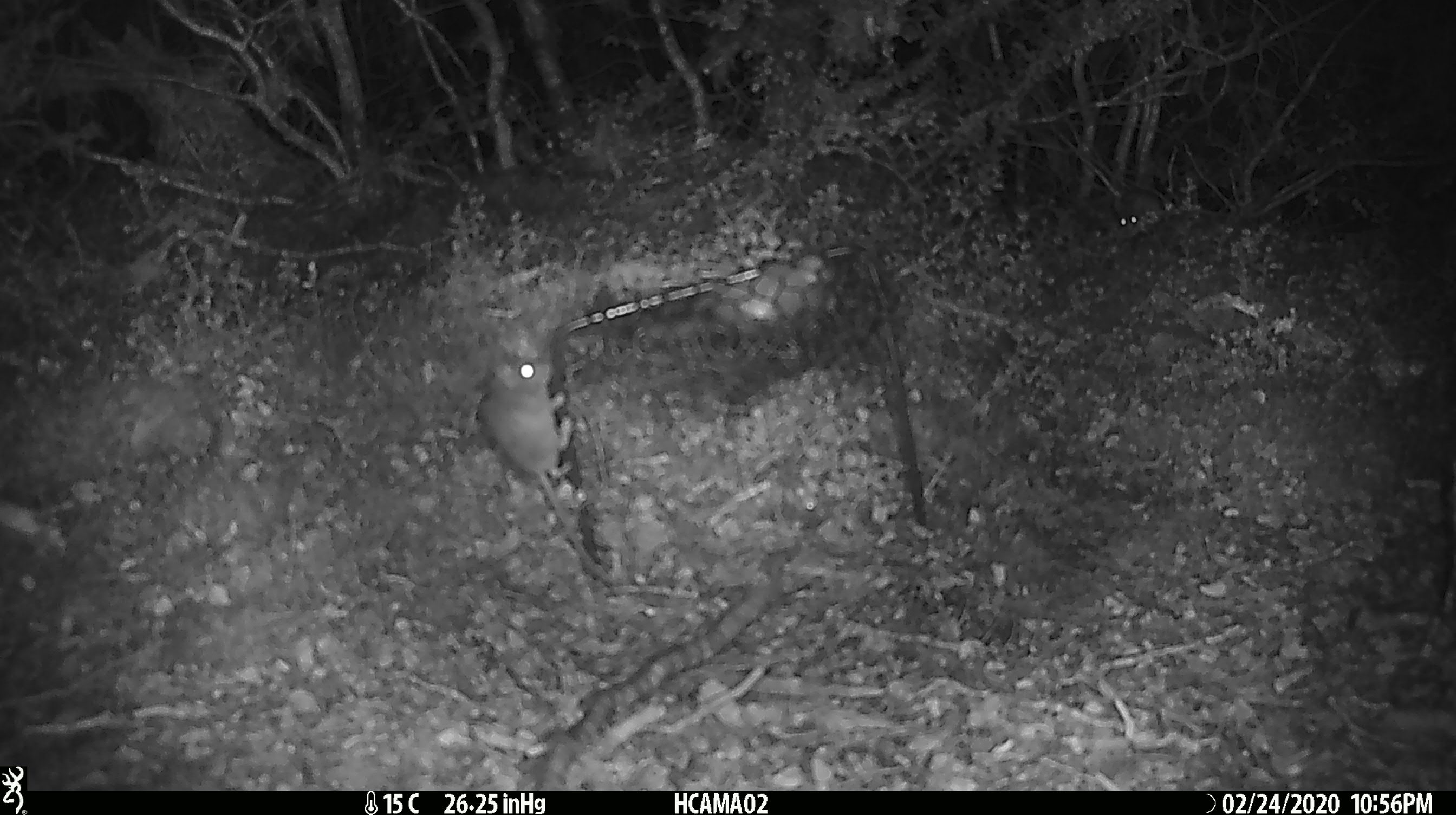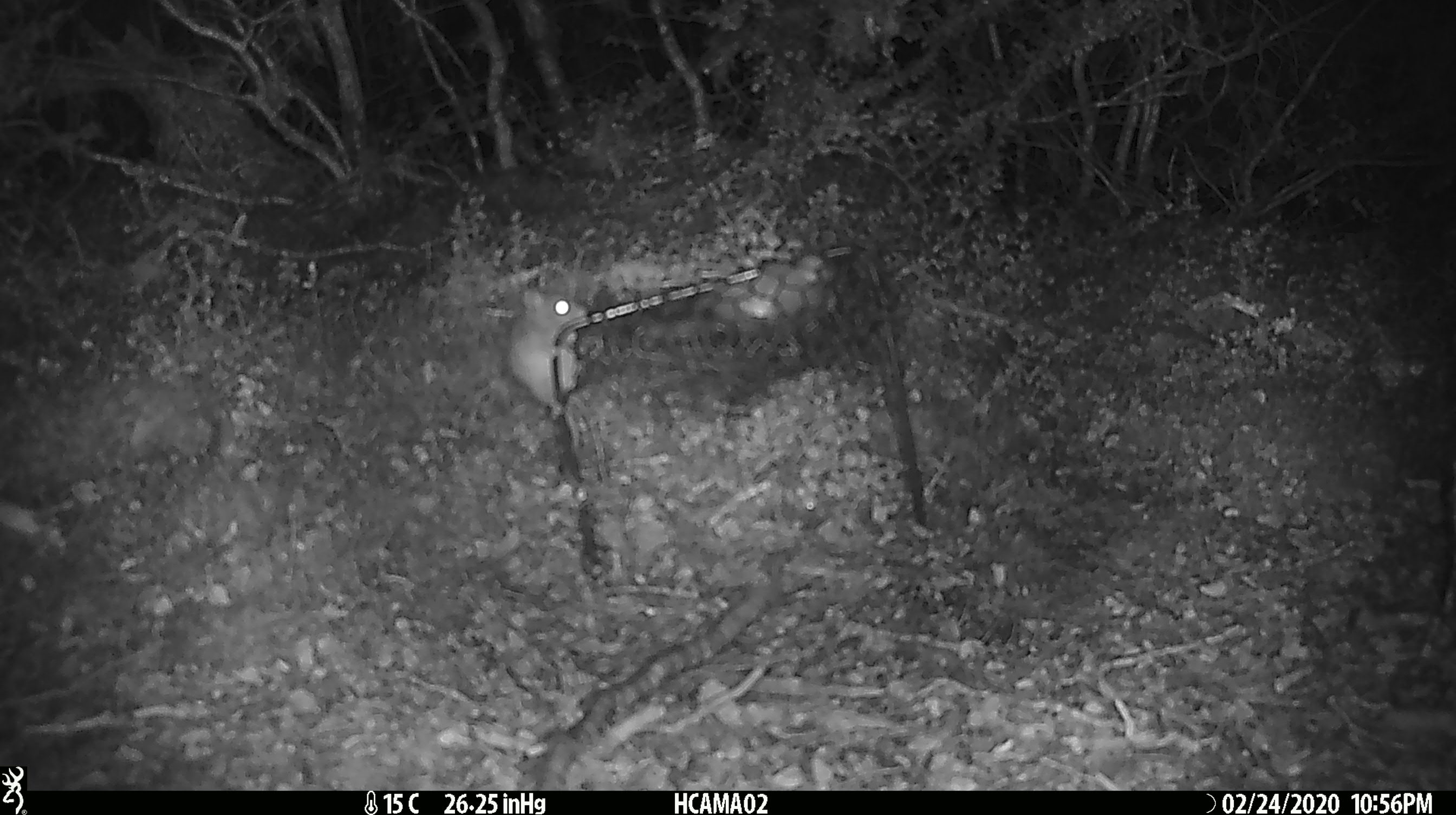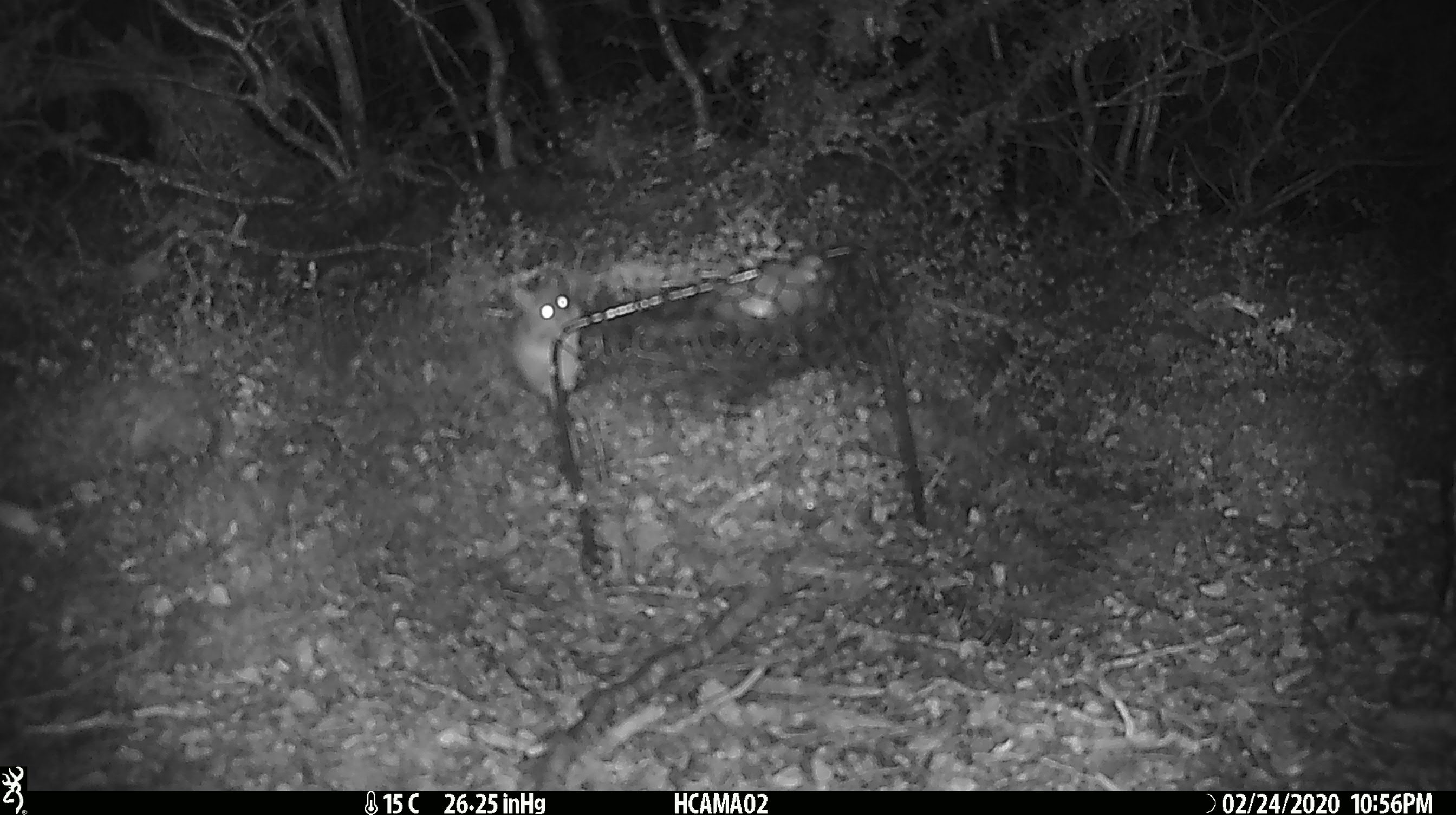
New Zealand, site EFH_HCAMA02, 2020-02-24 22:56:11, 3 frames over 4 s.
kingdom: Animalia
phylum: Chordata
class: Mammalia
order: Rodentia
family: Muridae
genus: Mus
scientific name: Mus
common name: mouse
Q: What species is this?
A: Mouse (Mus).